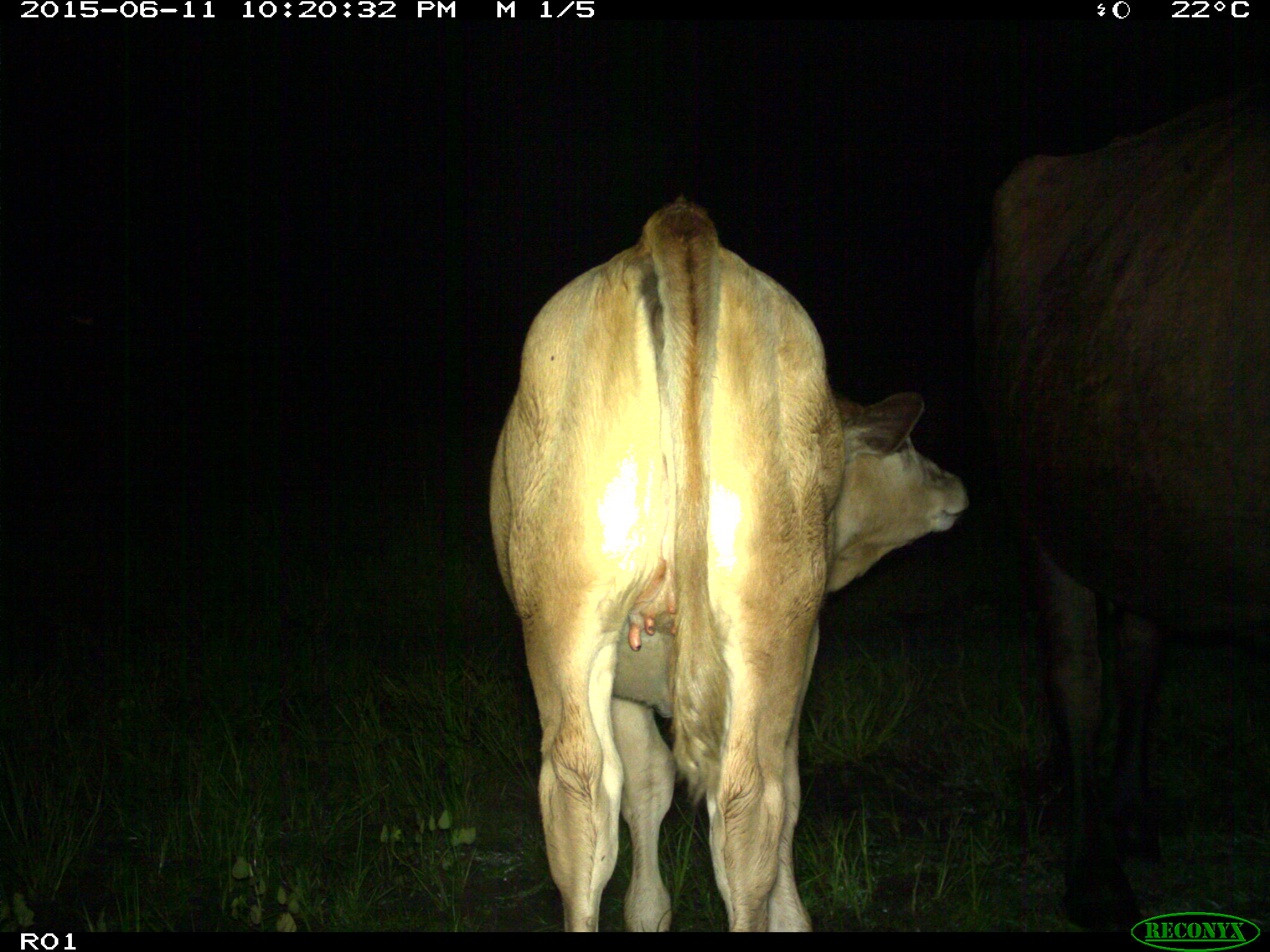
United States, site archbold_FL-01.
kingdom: Animalia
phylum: Chordata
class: Mammalia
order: Artiodactyla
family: Bovidae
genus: Bos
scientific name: Bos taurus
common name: domestic cow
Bos taurus (domestic cow).